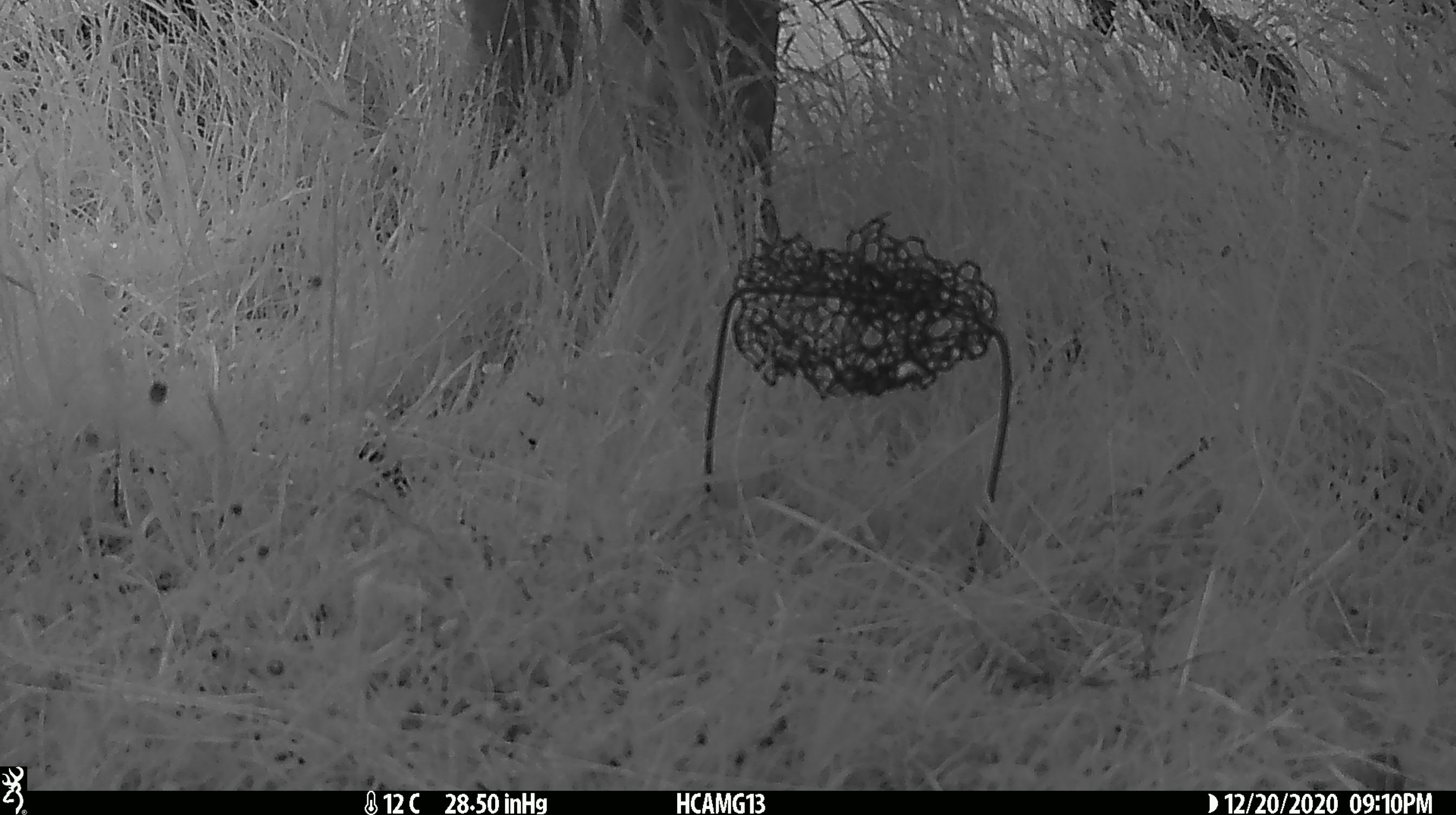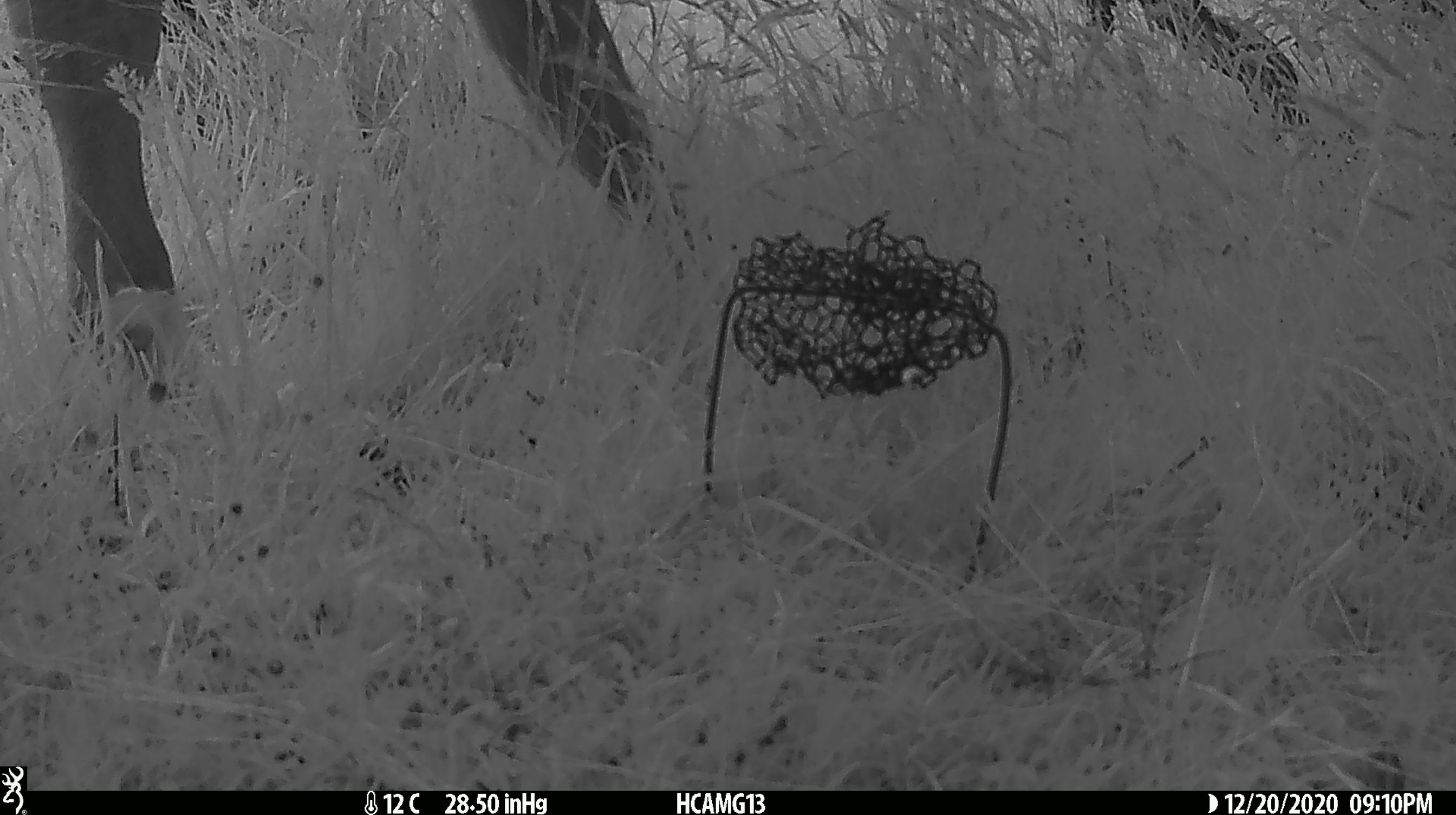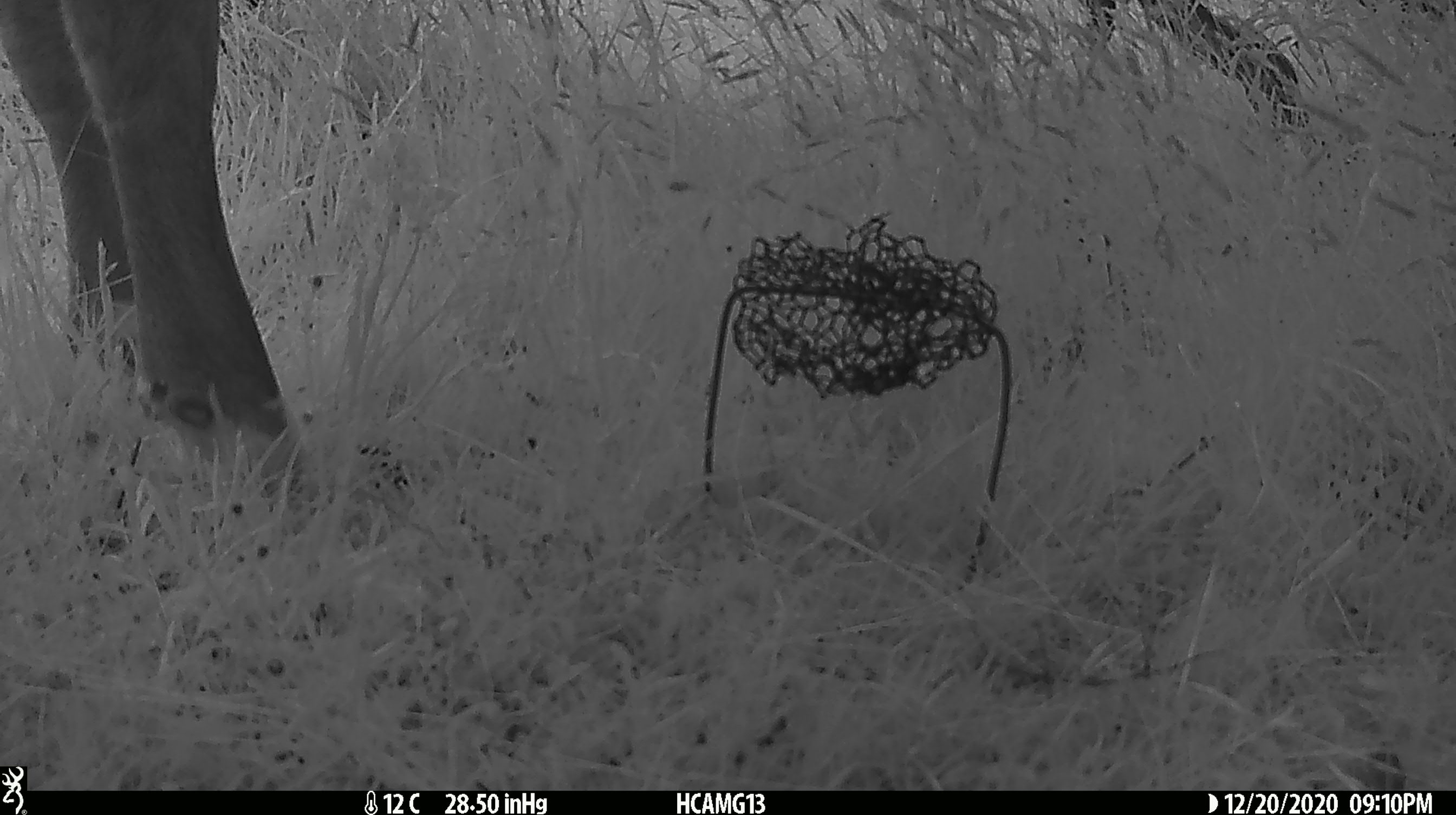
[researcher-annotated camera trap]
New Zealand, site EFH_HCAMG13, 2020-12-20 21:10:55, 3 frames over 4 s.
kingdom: Animalia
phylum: Chordata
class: Mammalia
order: Artiodactyla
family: Bovidae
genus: Bos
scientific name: Bos taurus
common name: domestic cow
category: cow